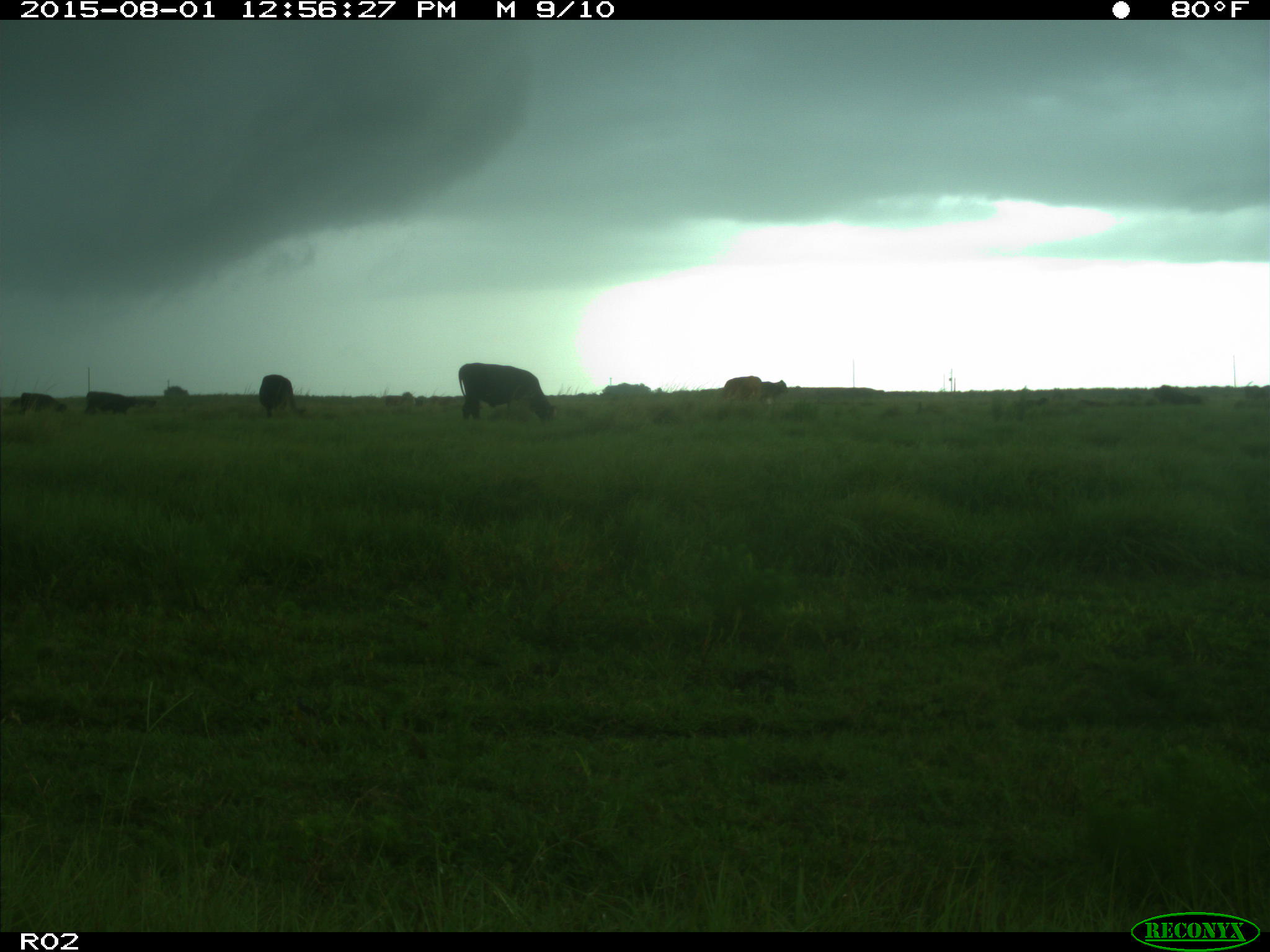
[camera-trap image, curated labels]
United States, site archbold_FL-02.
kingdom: Animalia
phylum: Chordata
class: Mammalia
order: Artiodactyla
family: Bovidae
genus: Bos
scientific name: Bos taurus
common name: domestic cow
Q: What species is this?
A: Bos taurus (domestic cow).